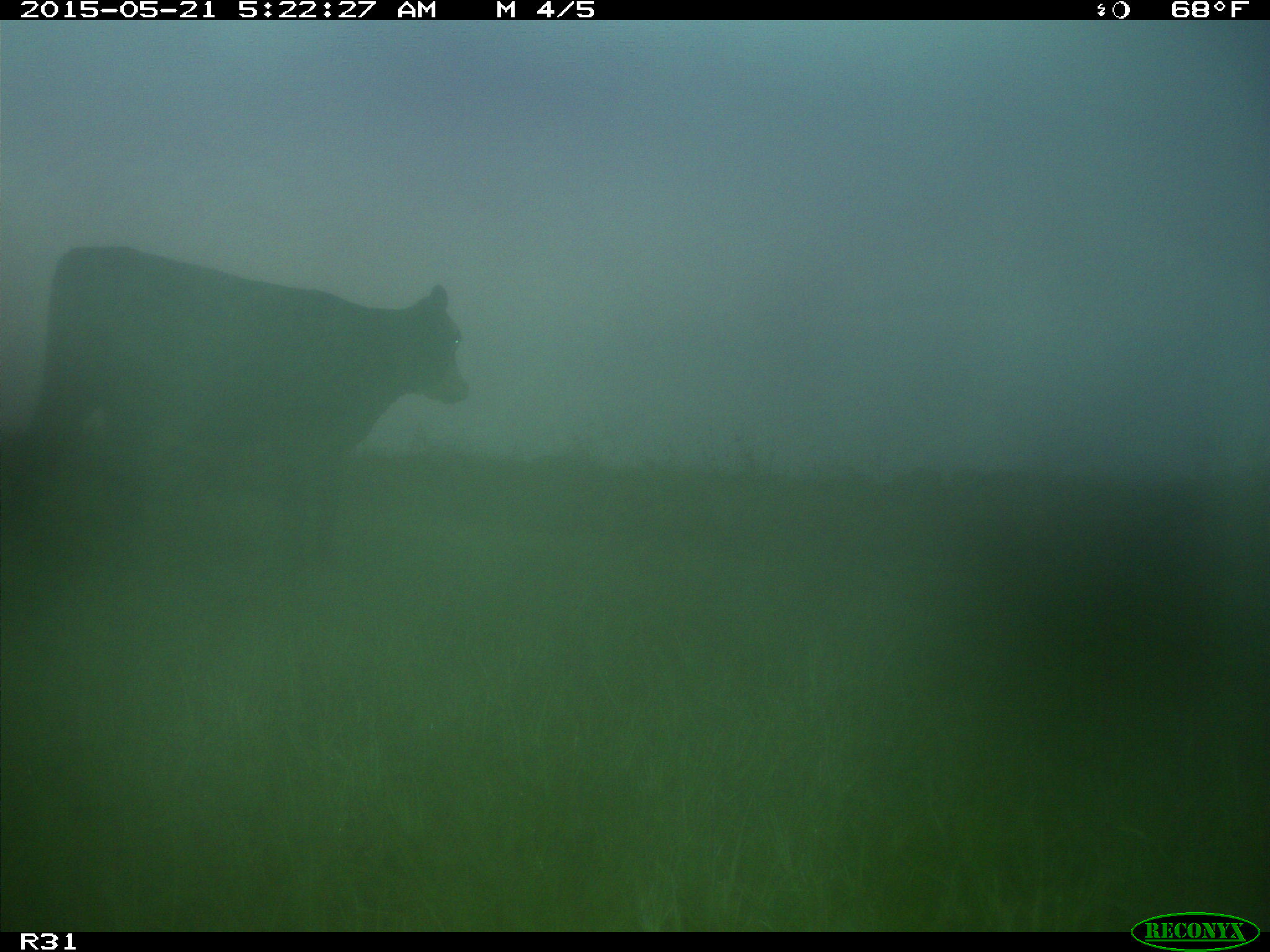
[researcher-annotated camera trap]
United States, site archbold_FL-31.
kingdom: Animalia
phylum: Chordata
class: Mammalia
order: Artiodactyla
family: Bovidae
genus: Bos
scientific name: Bos taurus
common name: domestic cow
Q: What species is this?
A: Bos taurus (domestic cow).